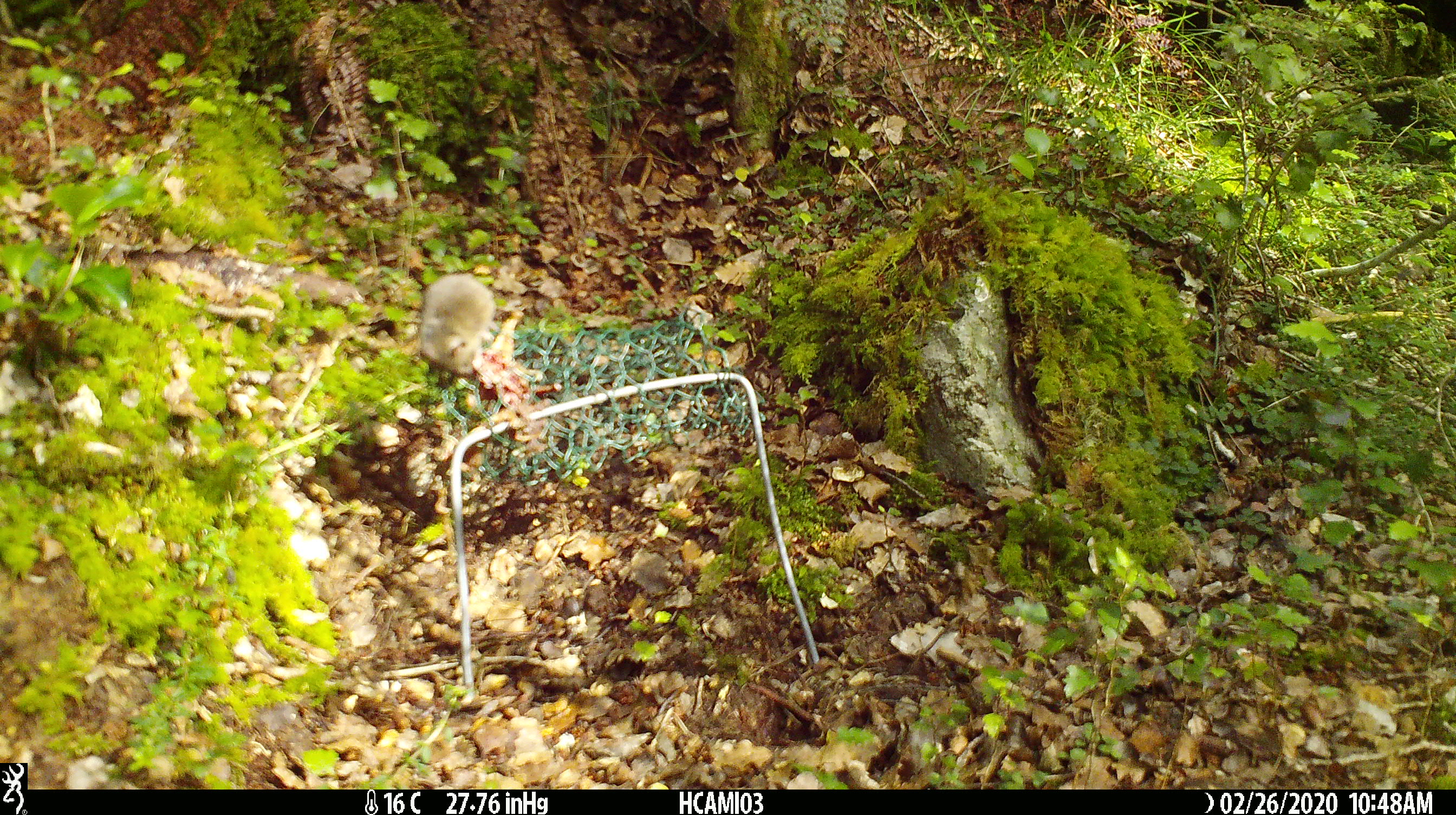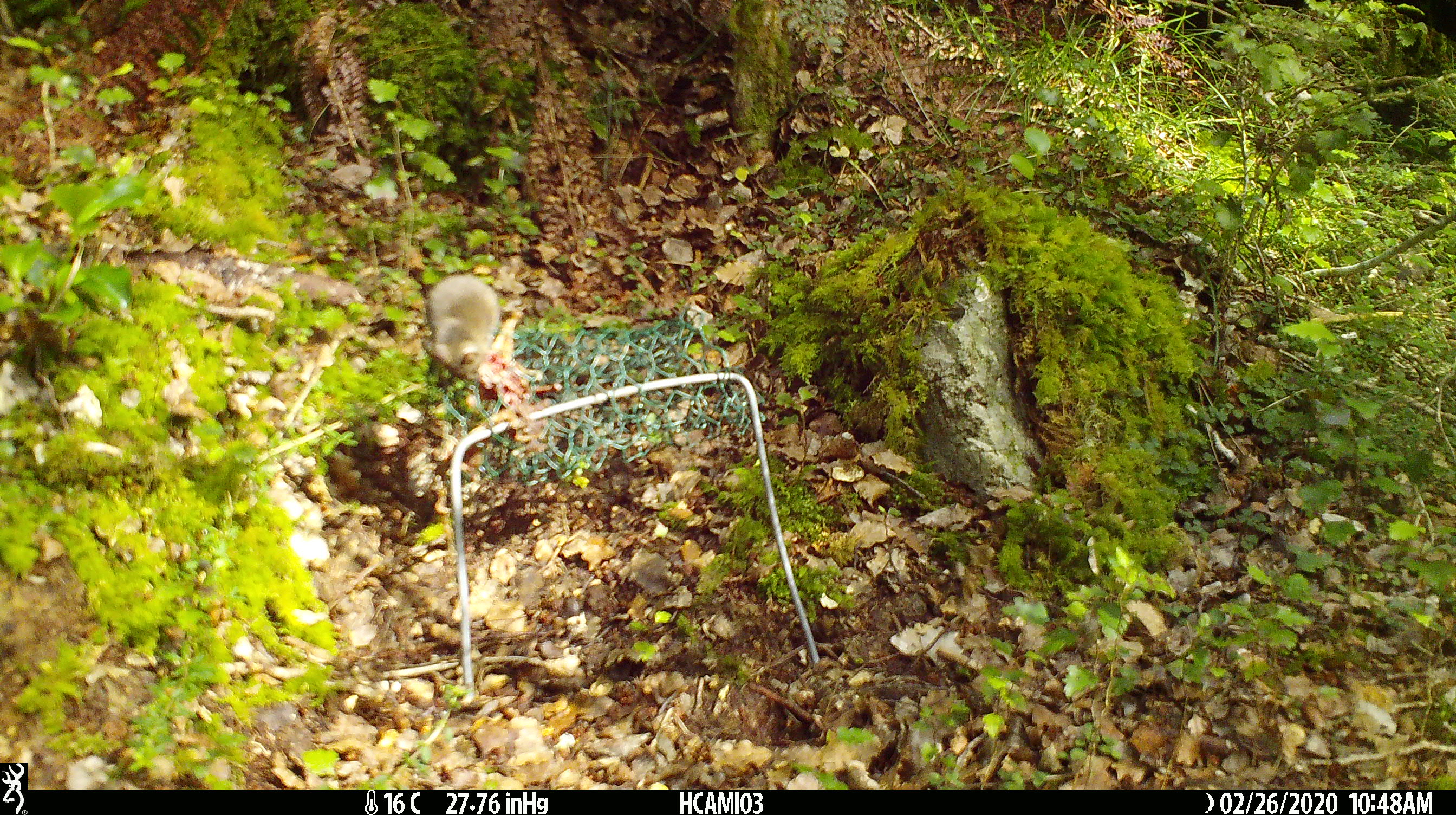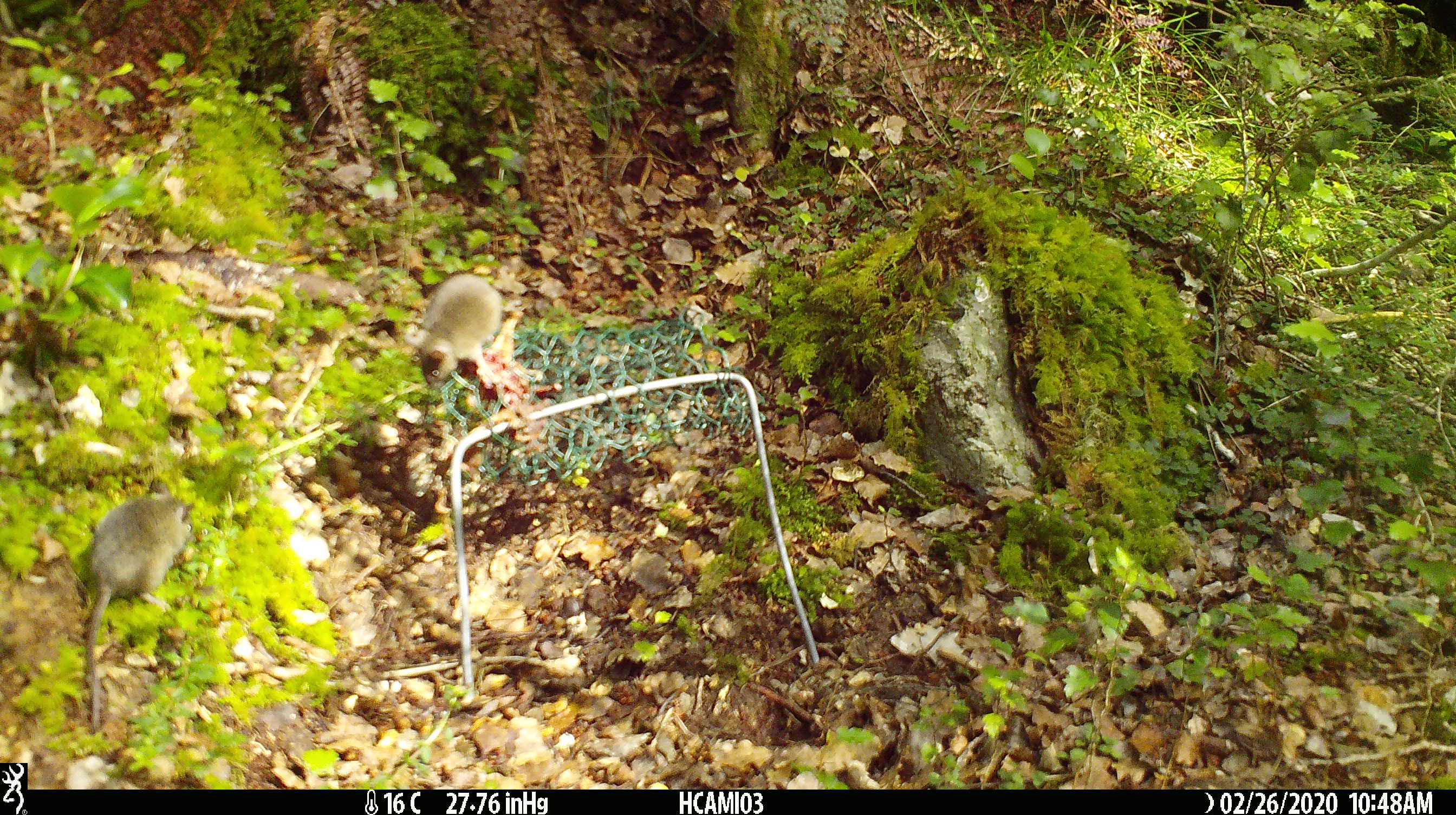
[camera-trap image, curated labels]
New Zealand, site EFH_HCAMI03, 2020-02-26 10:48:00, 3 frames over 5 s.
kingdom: Animalia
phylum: Chordata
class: Mammalia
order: Rodentia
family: Muridae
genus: Mus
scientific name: Mus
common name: mouse